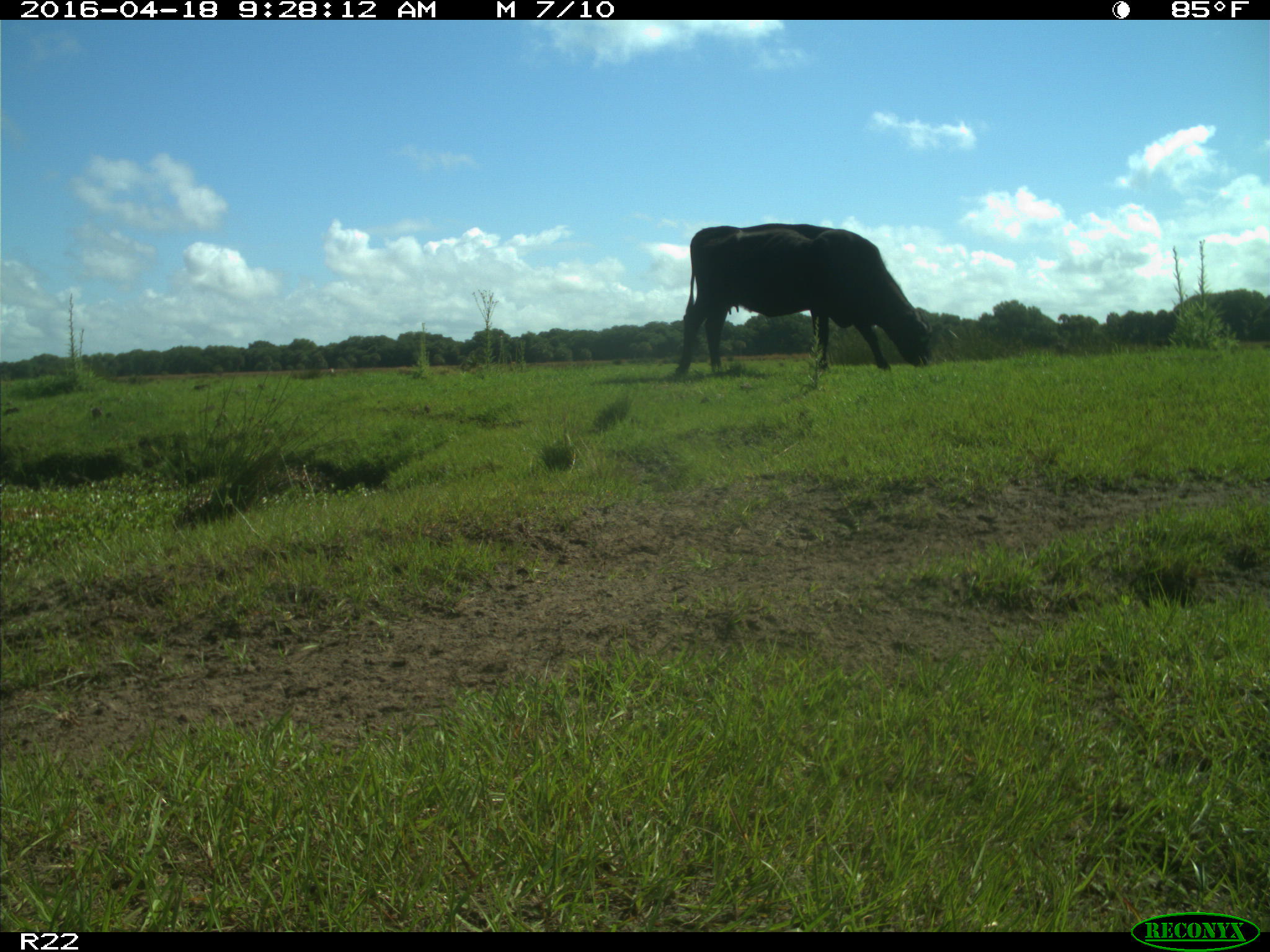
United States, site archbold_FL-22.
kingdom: Animalia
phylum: Chordata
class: Mammalia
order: Artiodactyla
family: Bovidae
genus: Bos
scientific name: Bos taurus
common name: domestic cow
Bos taurus (domestic cow).